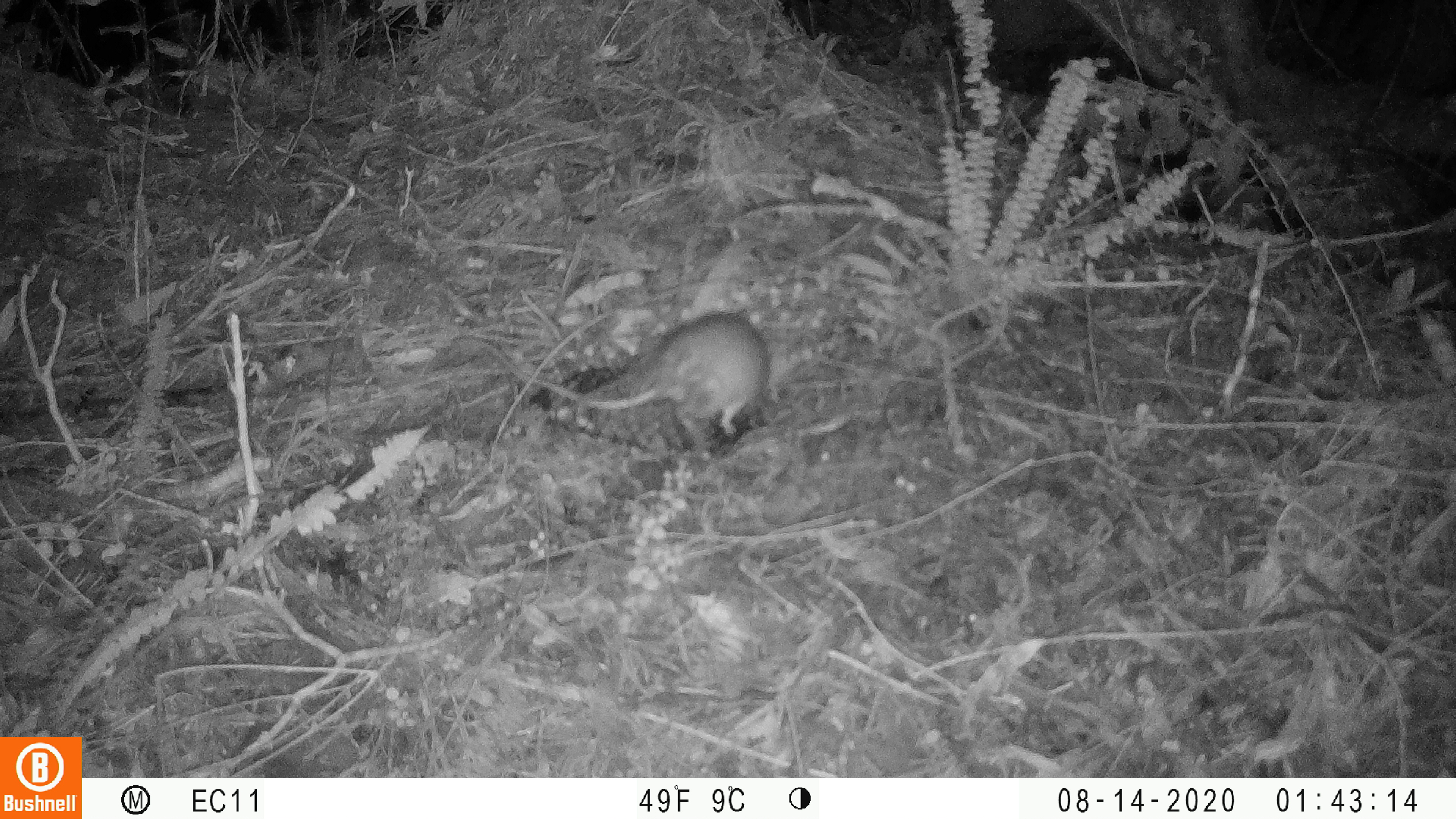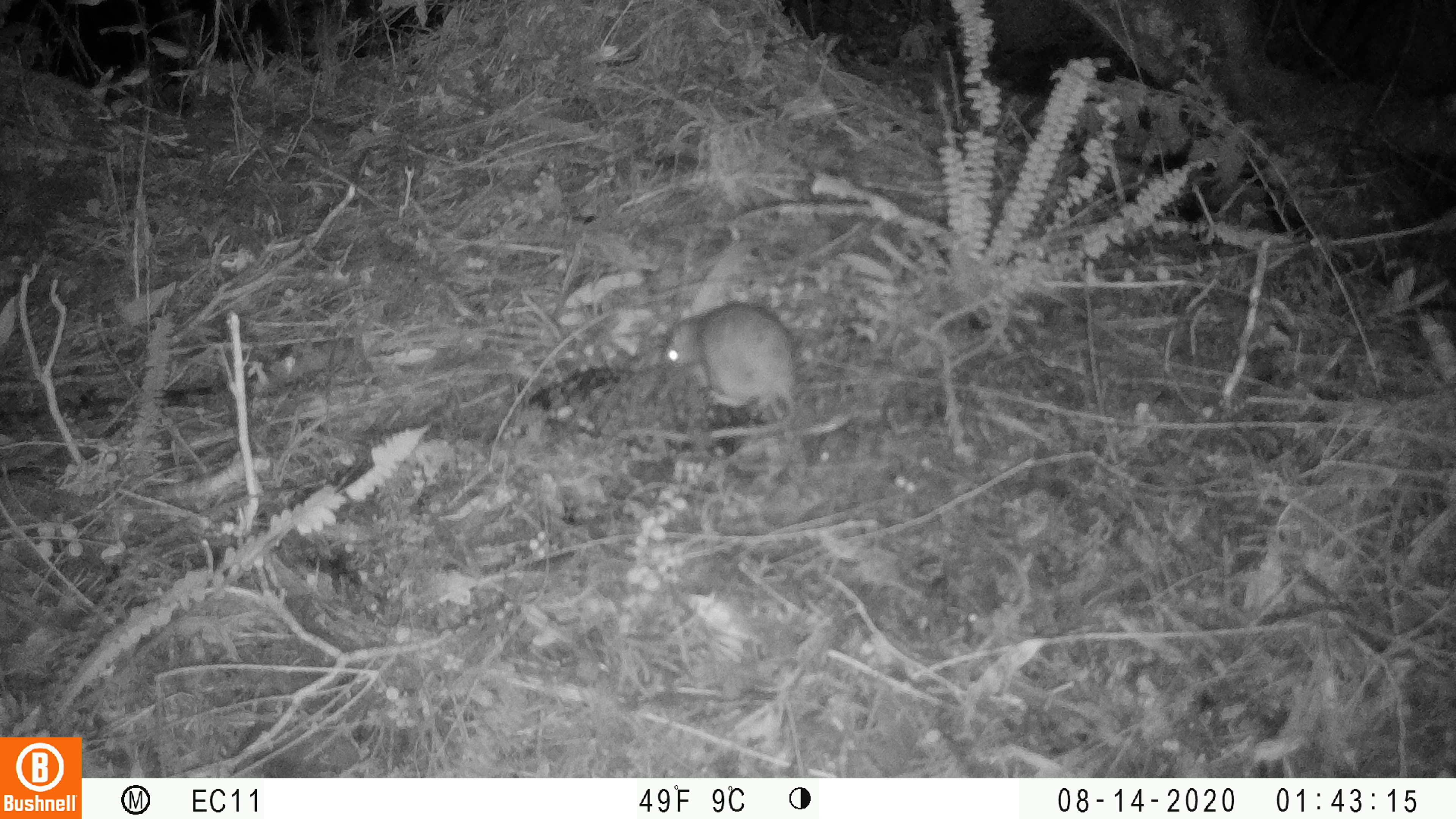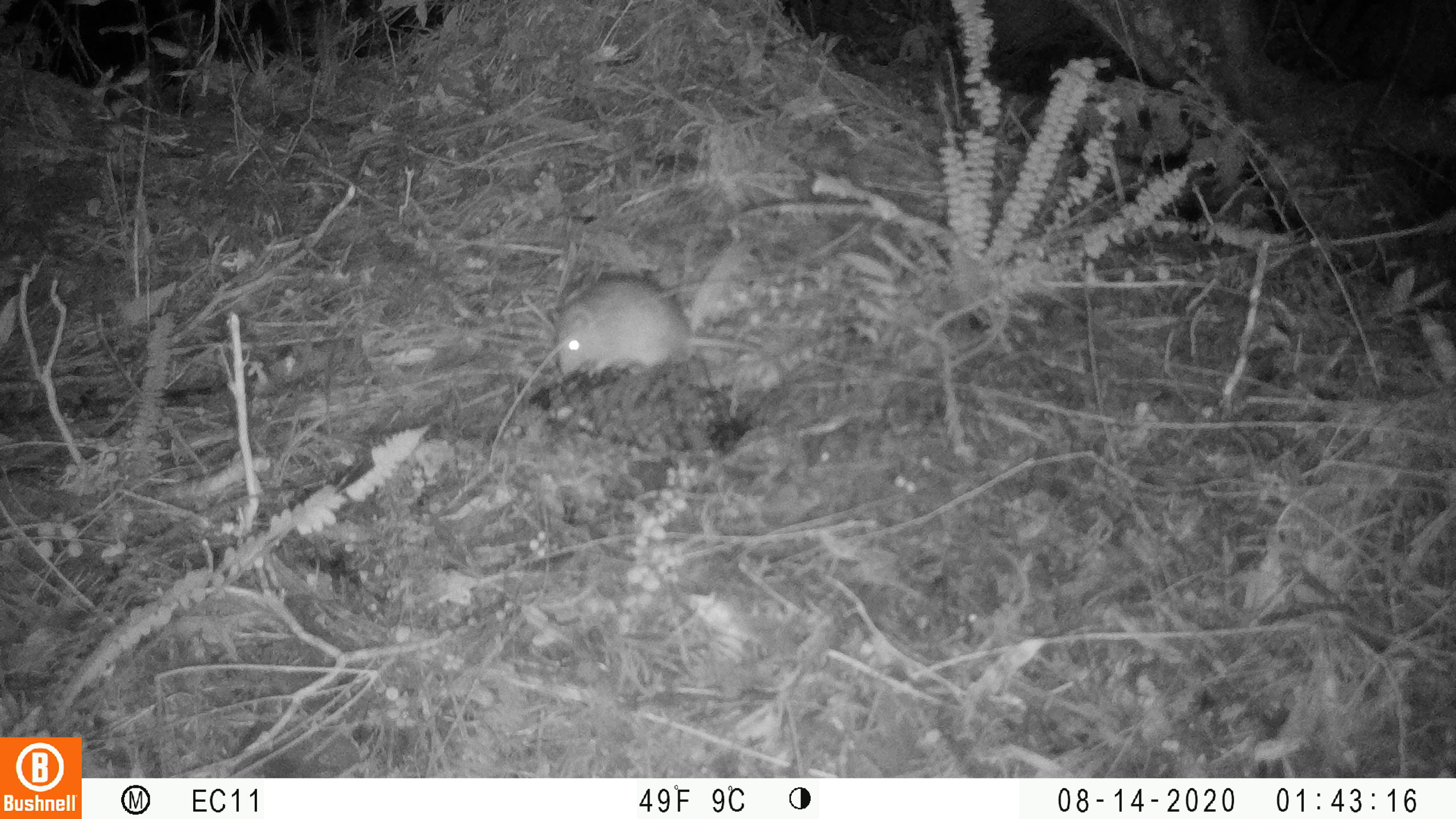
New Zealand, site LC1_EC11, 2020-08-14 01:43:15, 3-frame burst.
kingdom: Animalia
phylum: Chordata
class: Mammalia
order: Rodentia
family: Muridae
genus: Rattus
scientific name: Rattus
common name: rat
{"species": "rat (Rattus)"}